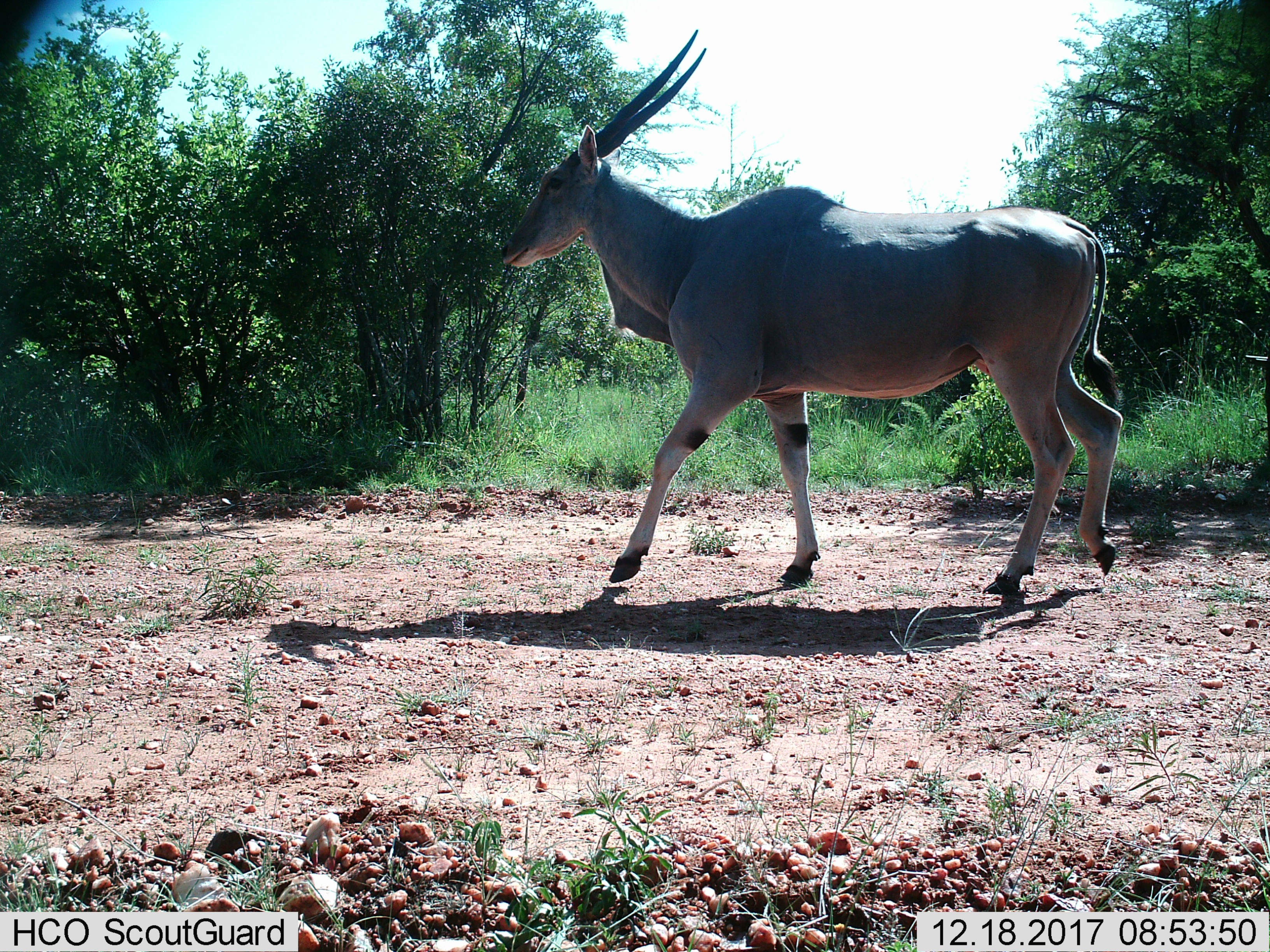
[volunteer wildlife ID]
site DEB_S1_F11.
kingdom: Animalia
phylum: Chordata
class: Mammalia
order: Artiodactyla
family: Bovidae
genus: Tragelaphus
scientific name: Tragelaphus oryx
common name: eland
Eland (Tragelaphus oryx), count 1. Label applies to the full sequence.